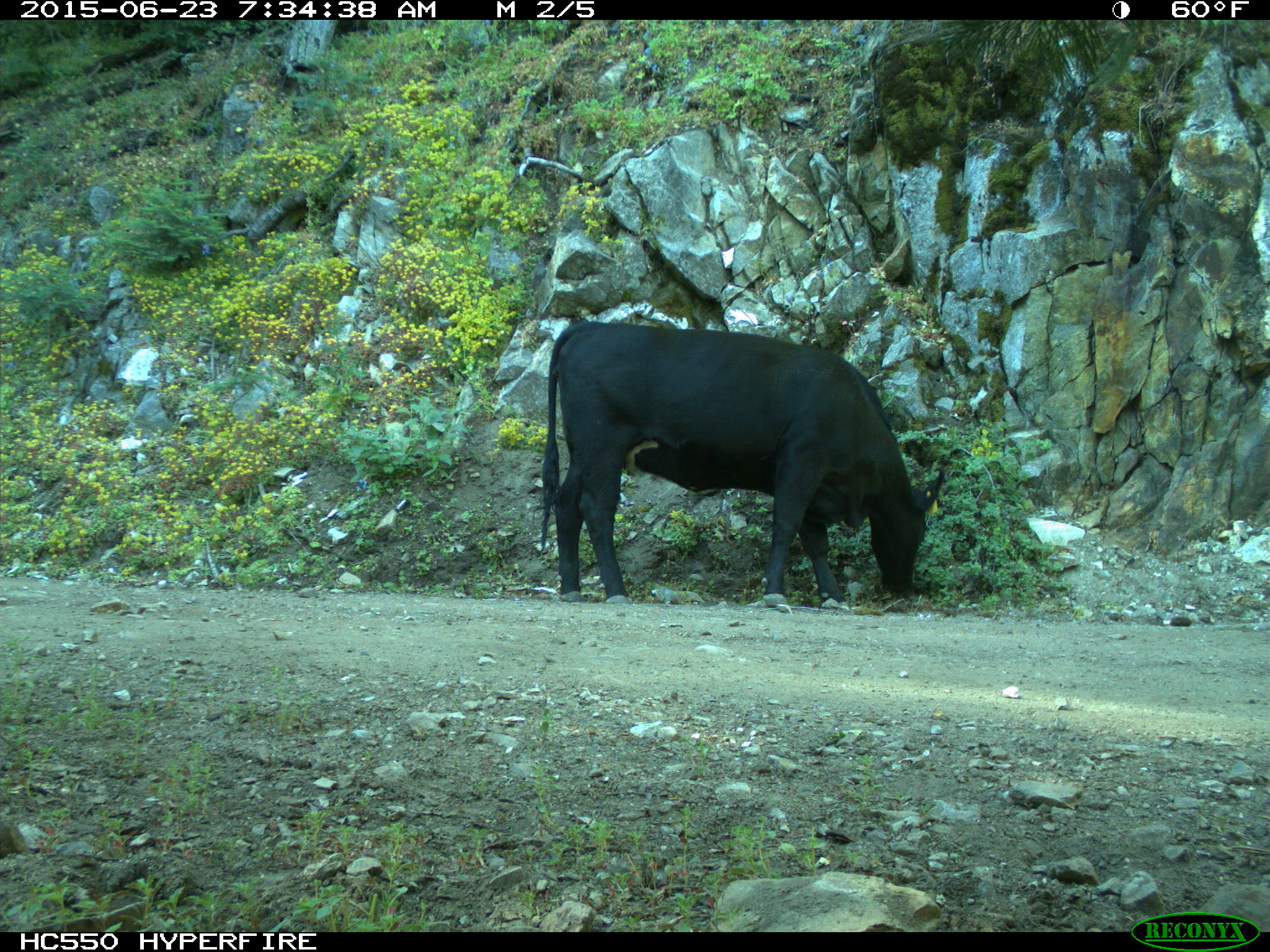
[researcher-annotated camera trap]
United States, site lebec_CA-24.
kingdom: Animalia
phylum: Chordata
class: Mammalia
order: Artiodactyla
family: Bovidae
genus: Bos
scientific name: Bos taurus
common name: domestic cow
Bos taurus (domestic cow).